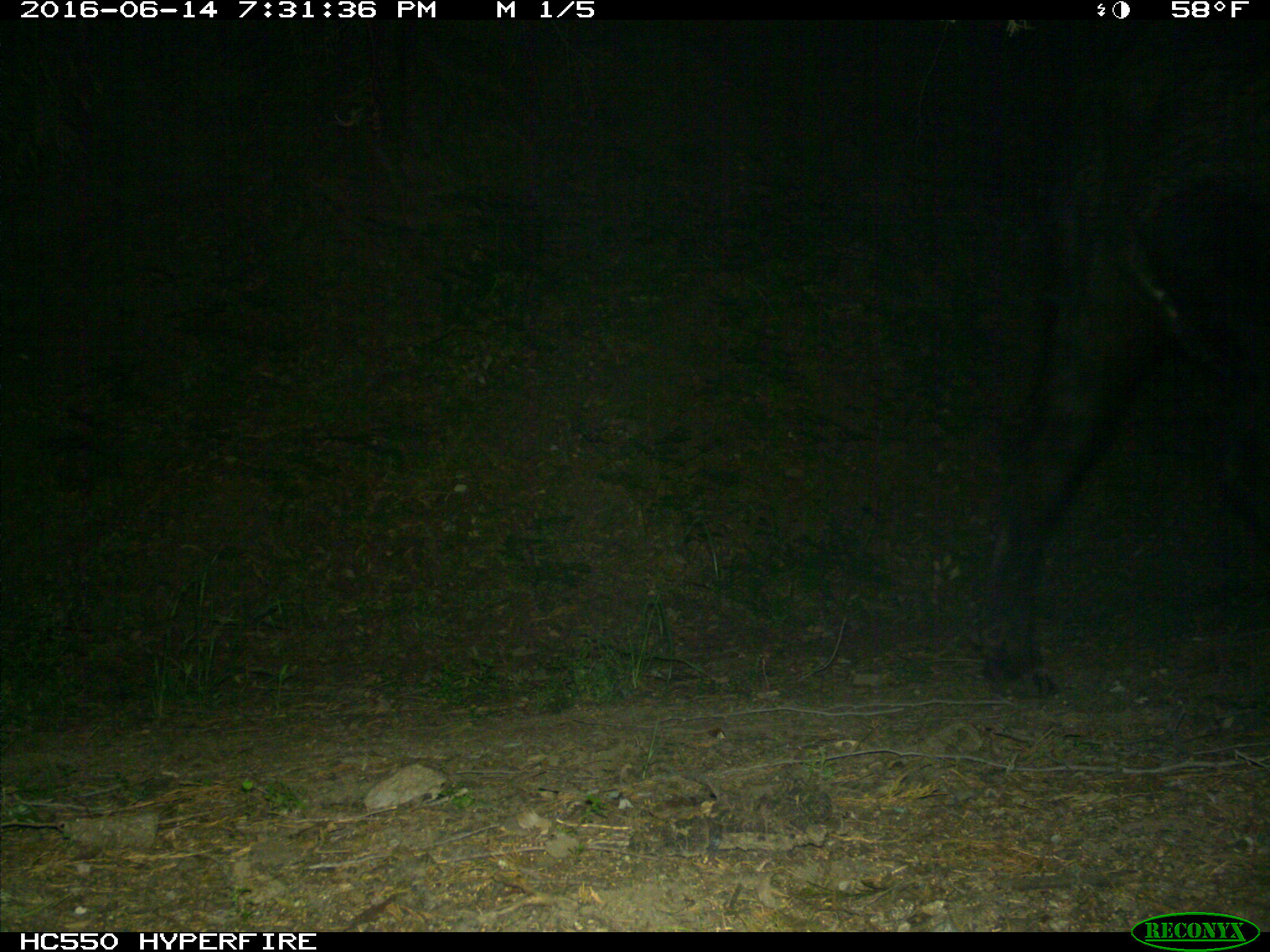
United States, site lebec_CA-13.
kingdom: Animalia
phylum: Chordata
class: Mammalia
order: Artiodactyla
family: Bovidae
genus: Bos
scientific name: Bos taurus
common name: domestic cow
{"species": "Bos taurus (domestic cow)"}